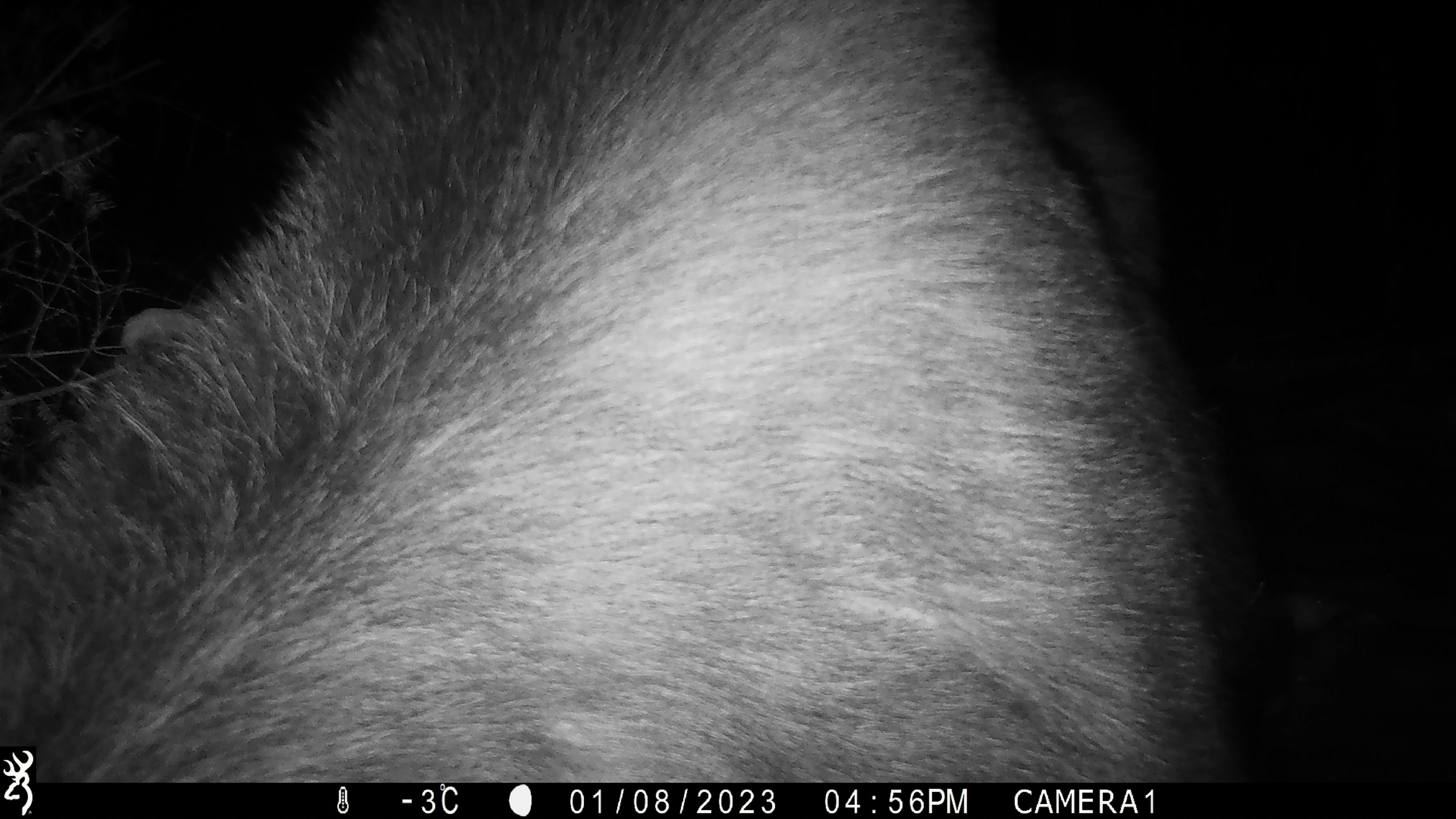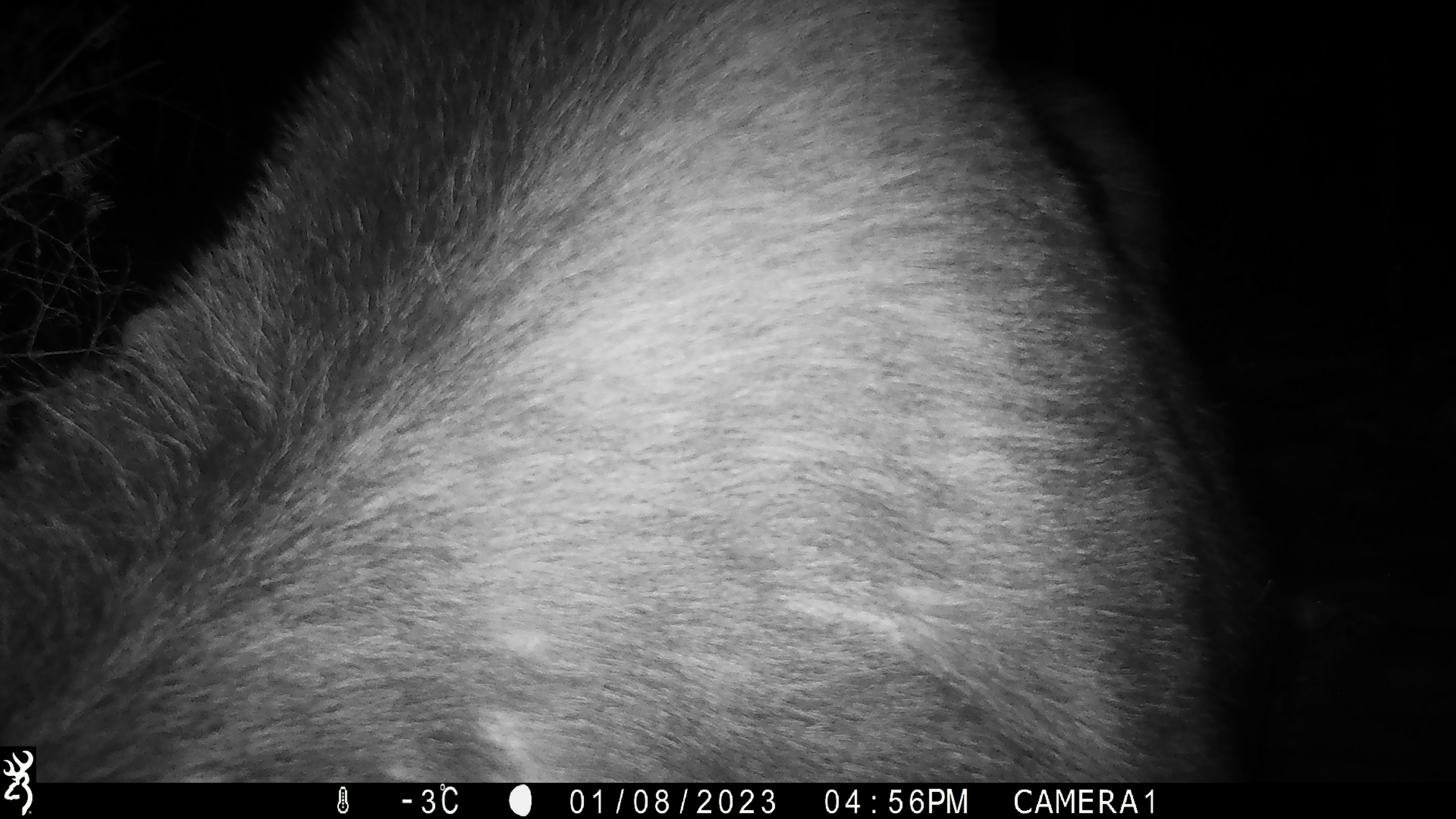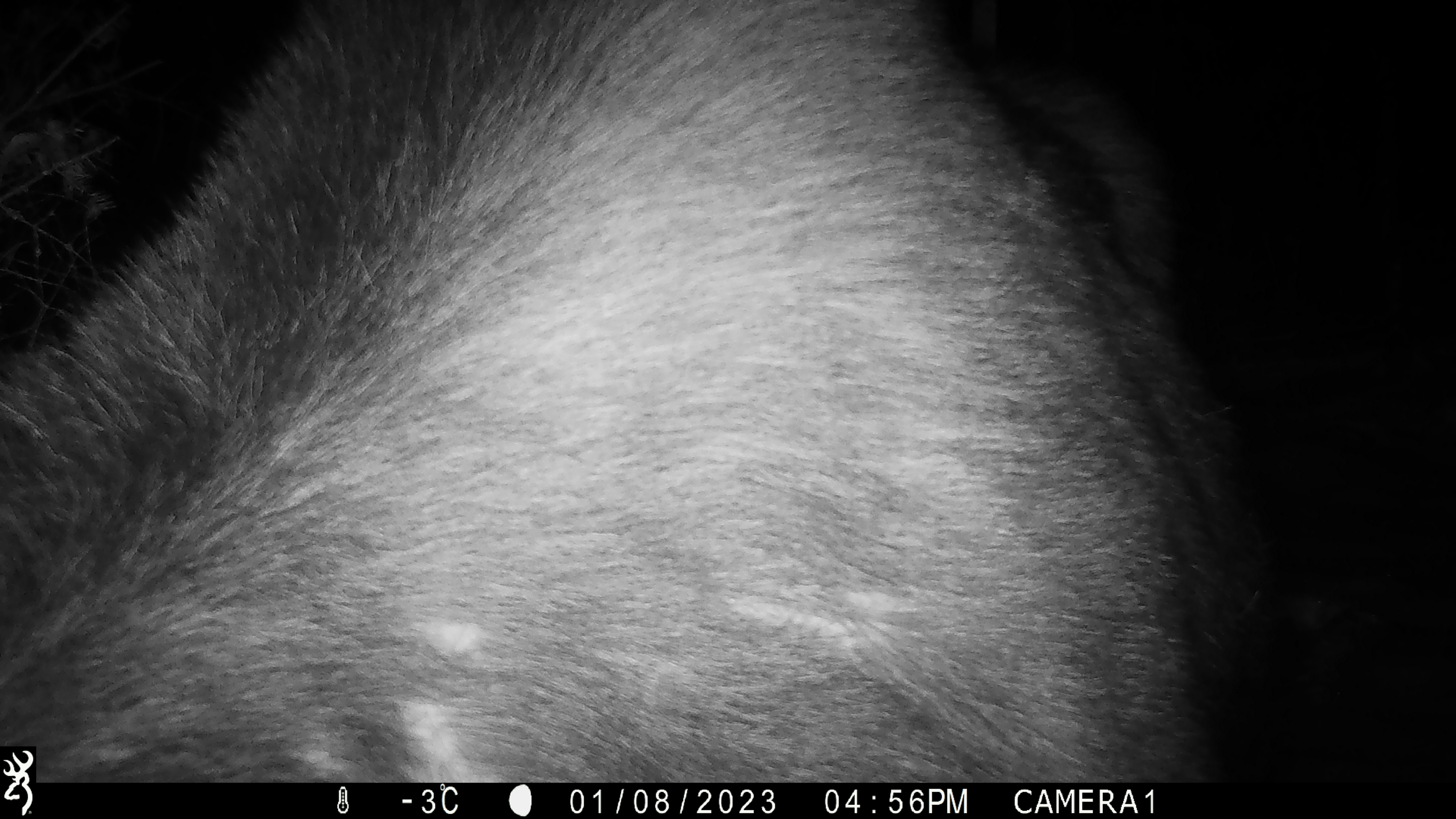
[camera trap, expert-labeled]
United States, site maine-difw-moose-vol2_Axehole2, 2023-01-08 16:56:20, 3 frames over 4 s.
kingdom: Animalia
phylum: Chordata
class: Mammalia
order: Artiodactyla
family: Cervidae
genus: Alces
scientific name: Alces alces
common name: moose